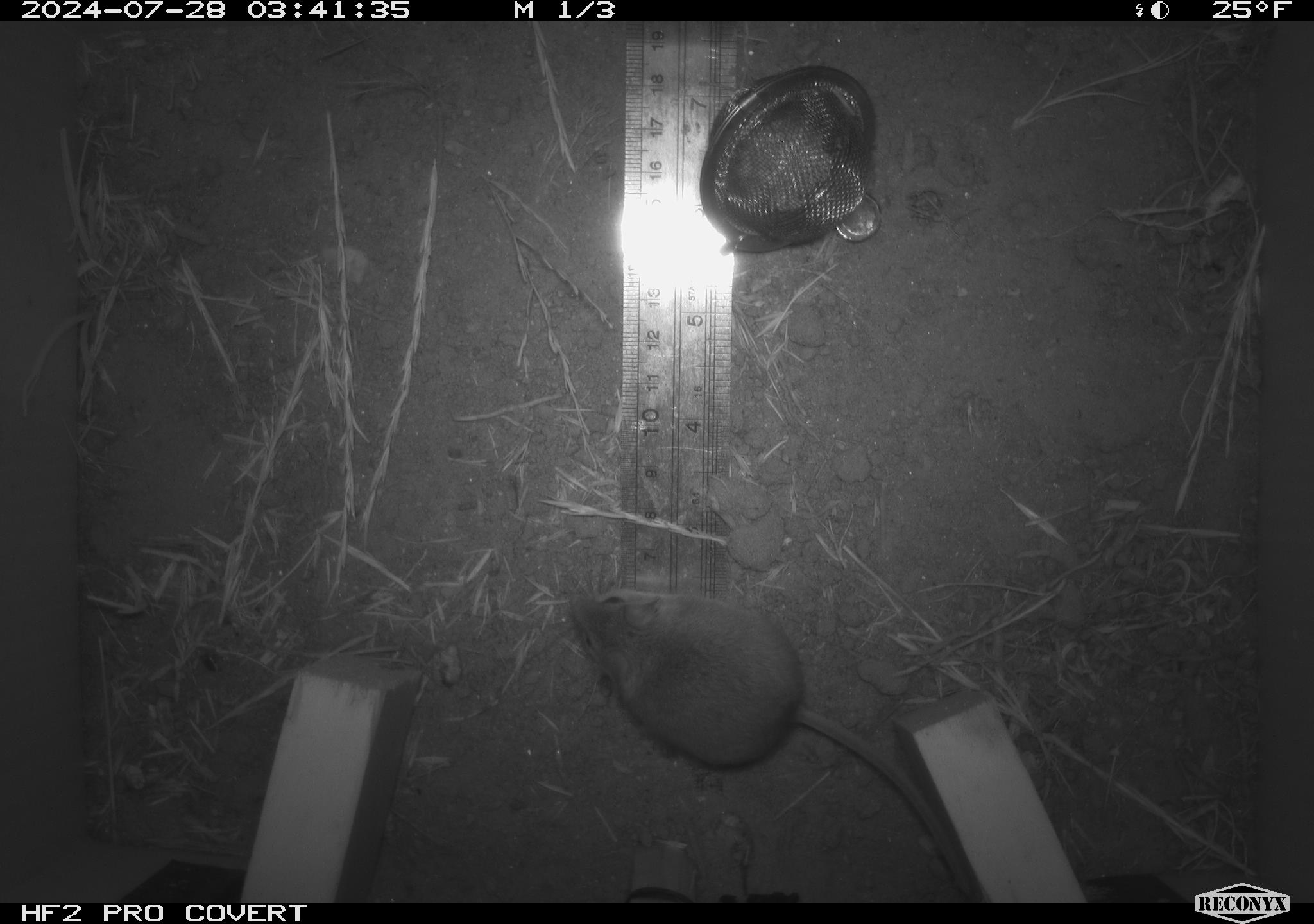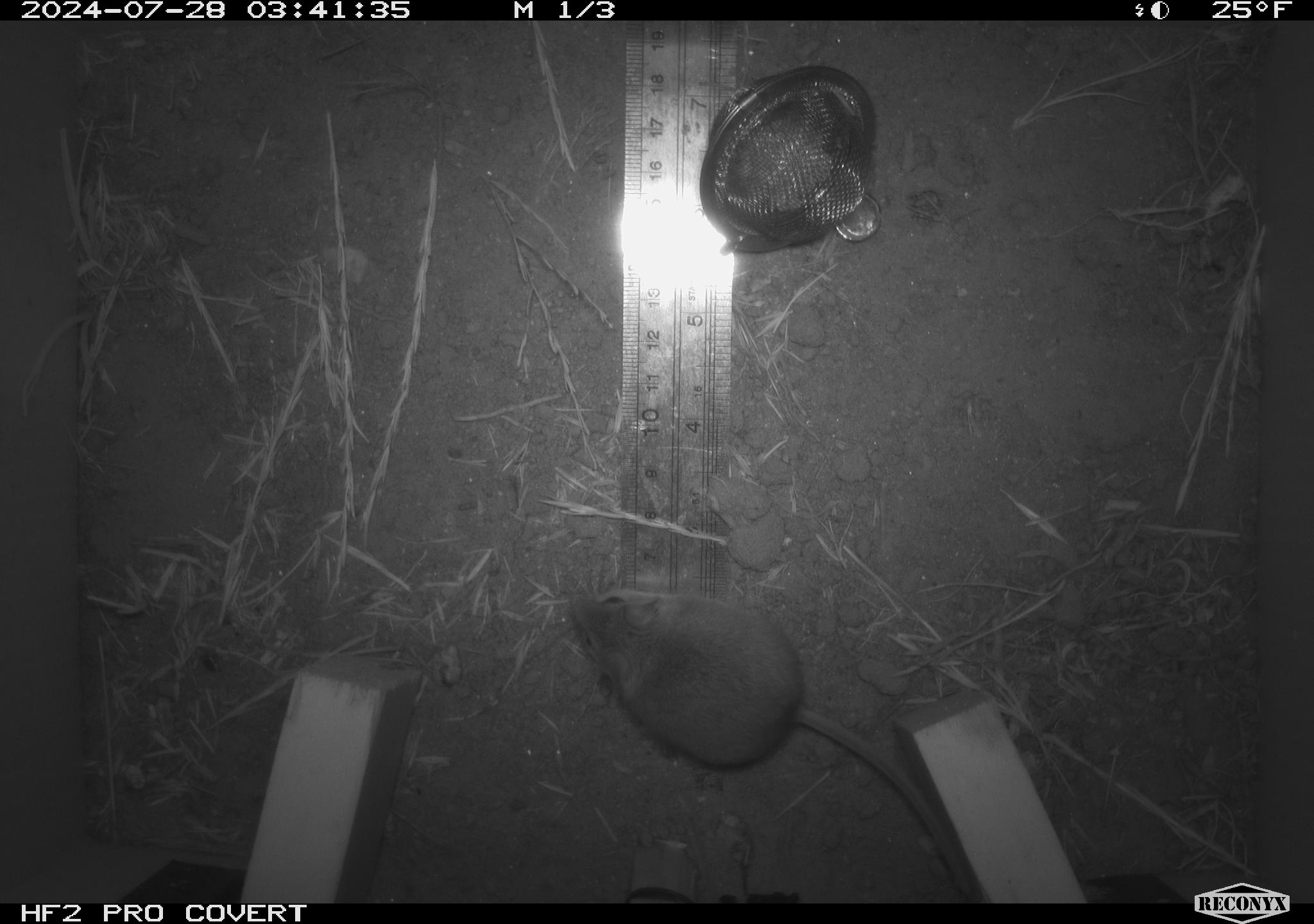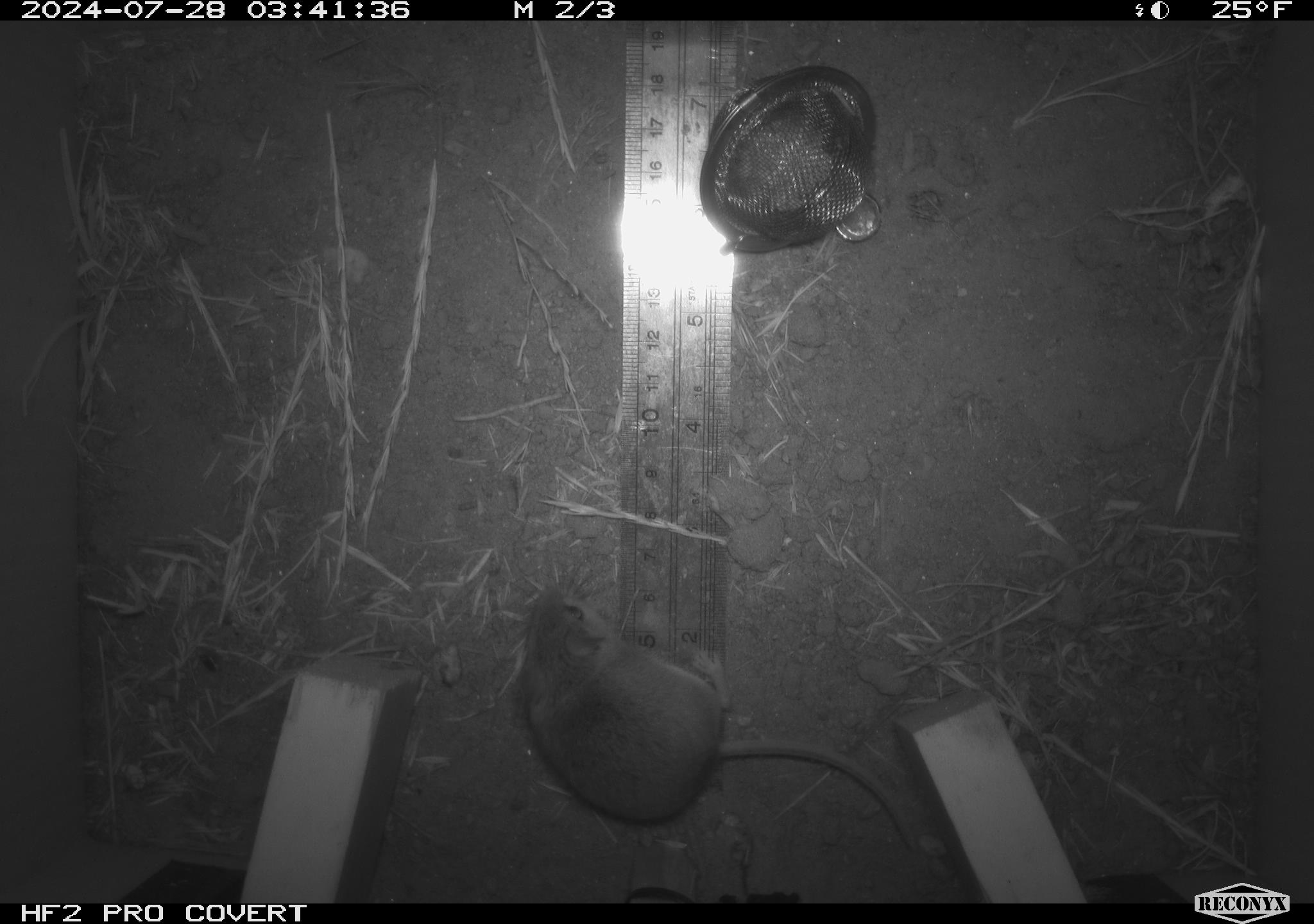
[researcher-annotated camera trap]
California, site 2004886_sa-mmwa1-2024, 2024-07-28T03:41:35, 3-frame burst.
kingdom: Animalia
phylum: Chordata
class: Mammalia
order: Rodentia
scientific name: Rodentia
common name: mouse species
Mouse species (Rodentia).